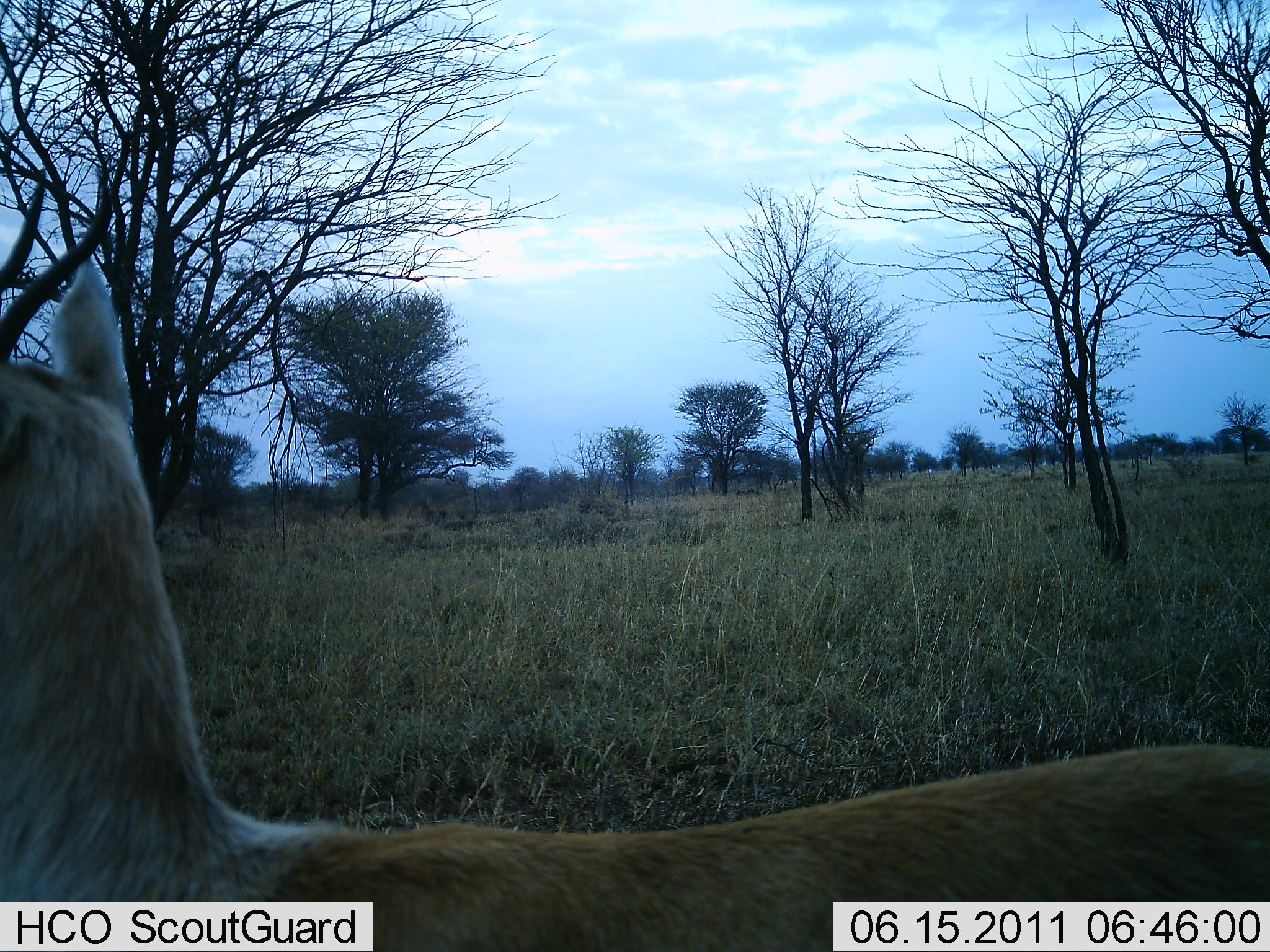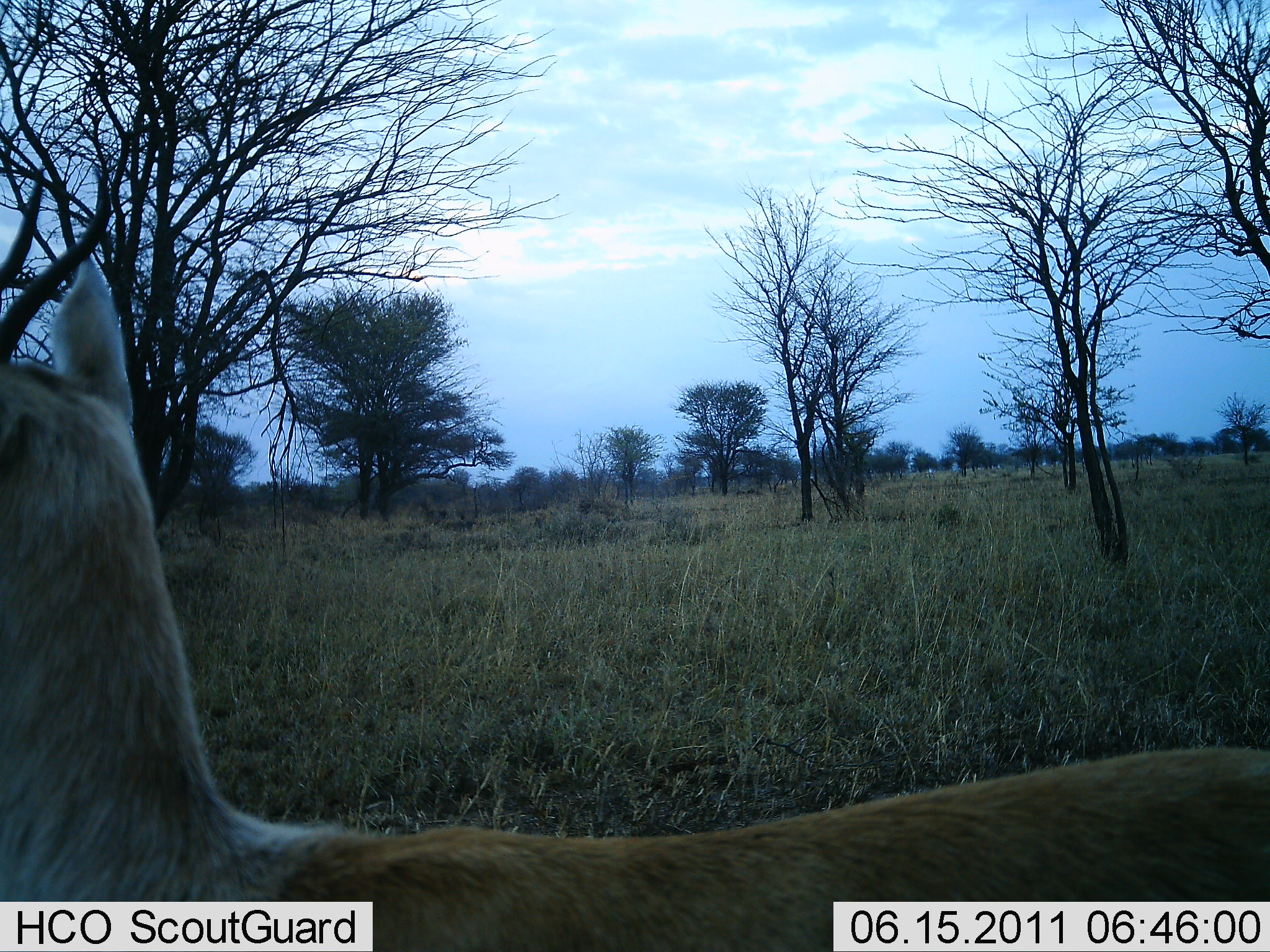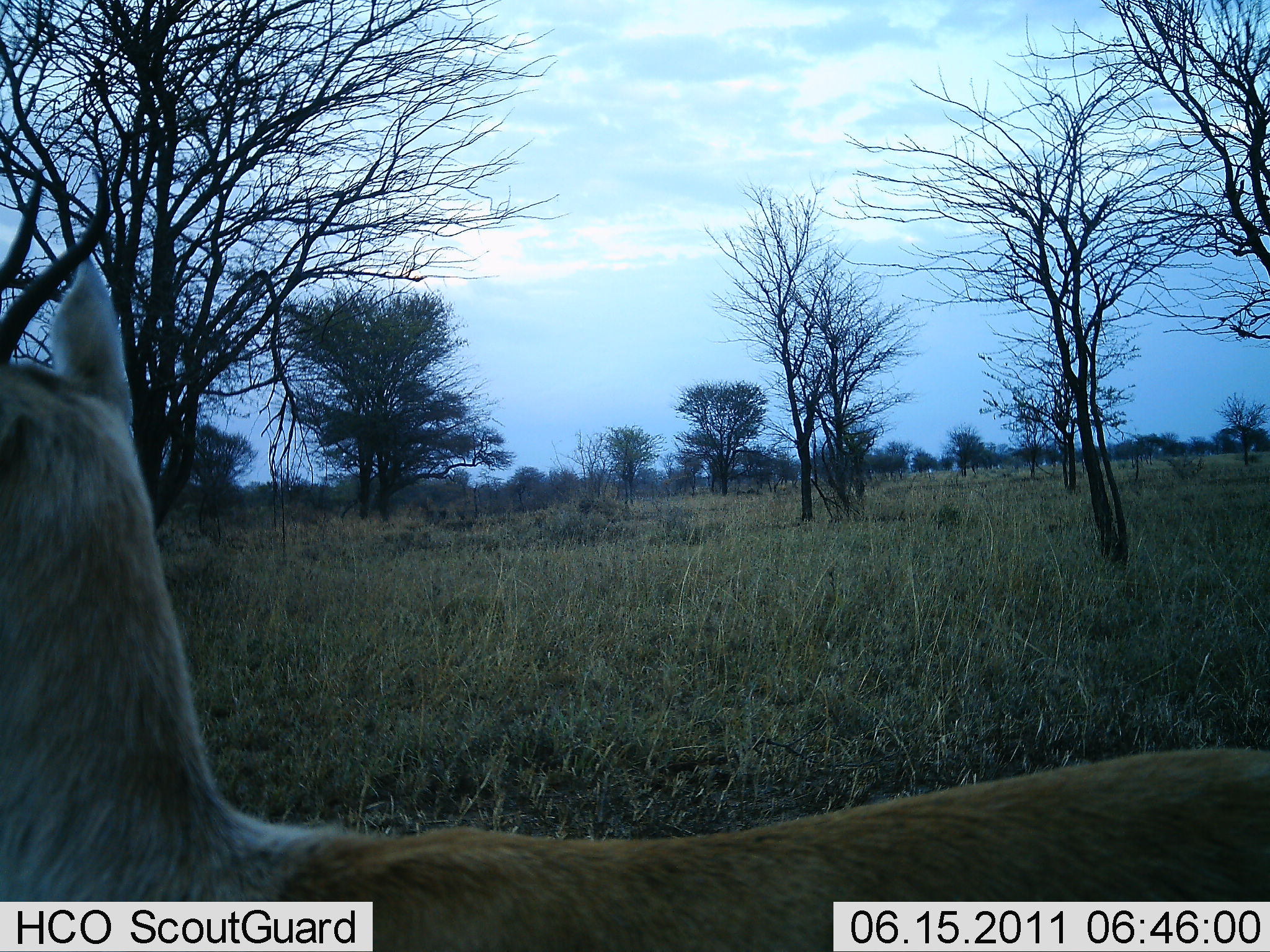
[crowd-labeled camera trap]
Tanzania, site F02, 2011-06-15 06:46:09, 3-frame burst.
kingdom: Animalia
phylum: Chordata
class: Mammalia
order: Artiodactyla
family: Bovidae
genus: Eudorcas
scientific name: Eudorcas thomsonii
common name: thomson's gazelle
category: gazellethomsons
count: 1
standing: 92%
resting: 8%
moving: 0%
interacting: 0%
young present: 0%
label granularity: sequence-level